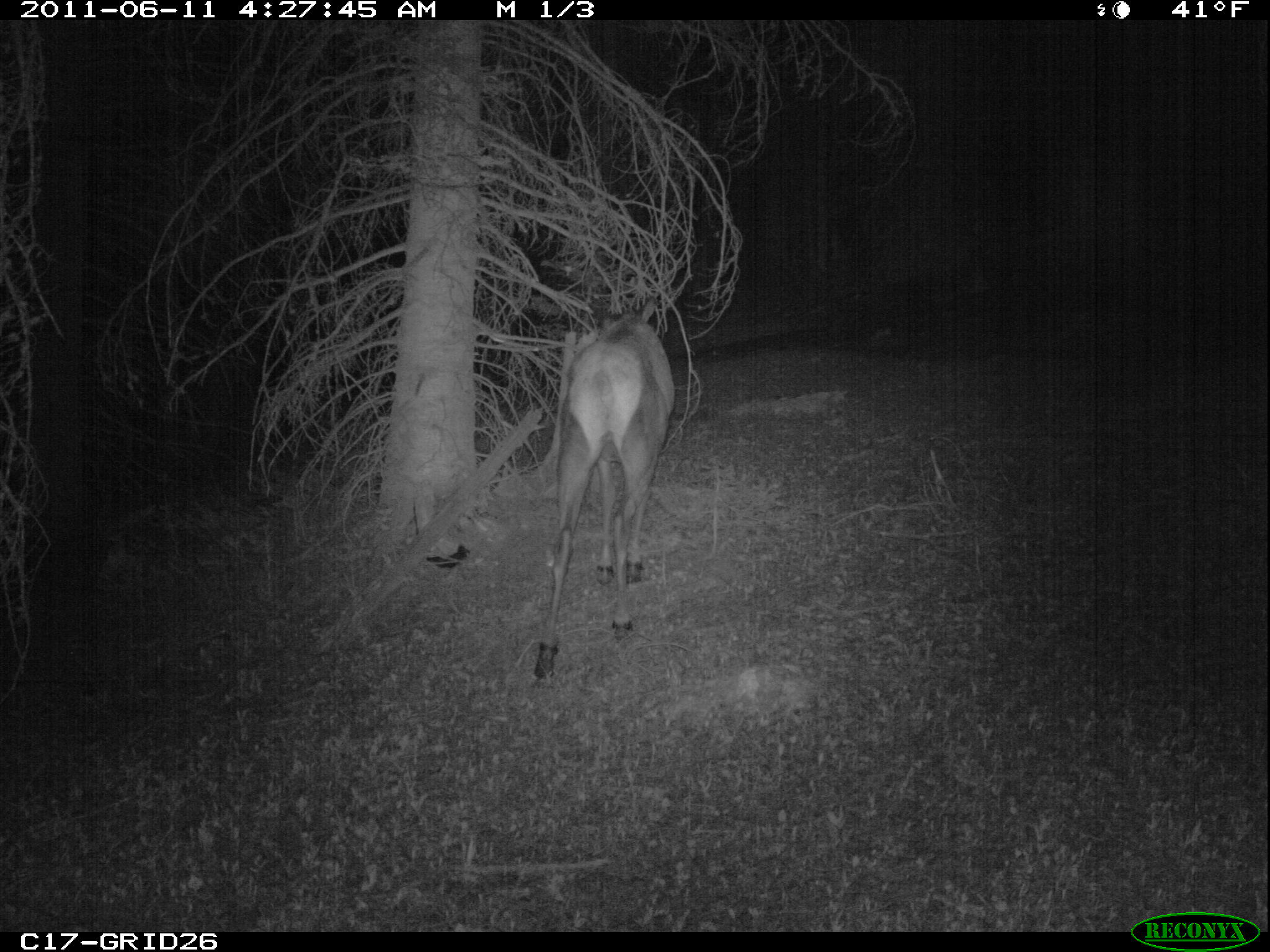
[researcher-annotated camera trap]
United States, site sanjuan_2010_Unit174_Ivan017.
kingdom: Animalia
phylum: Chordata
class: Mammalia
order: Artiodactyla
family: Cervidae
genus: Cervus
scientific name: Cervus elaphus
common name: red deer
Cervus elaphus (red deer).